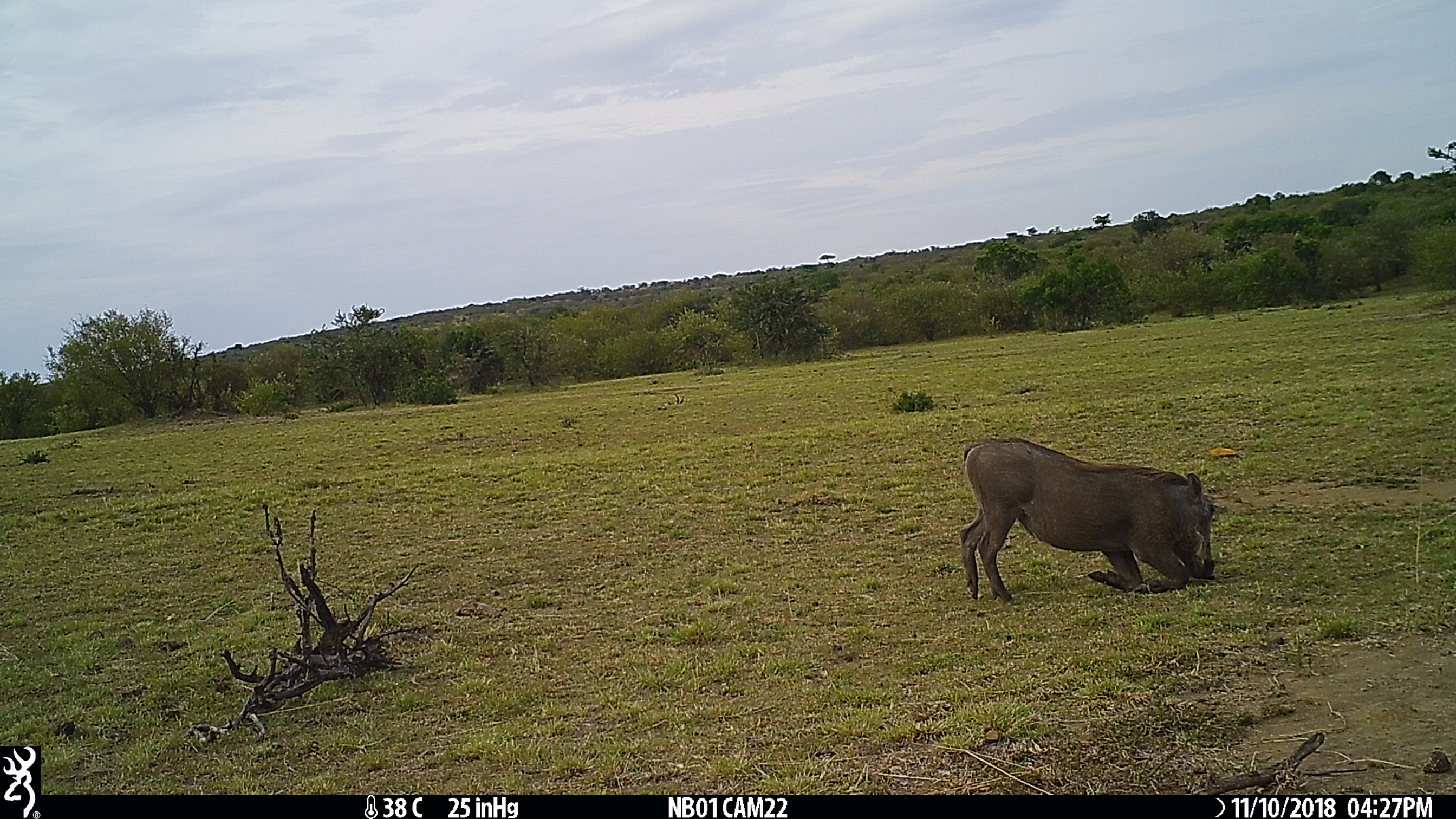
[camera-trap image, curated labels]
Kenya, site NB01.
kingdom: Animalia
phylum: Chordata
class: Mammalia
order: Artiodactyla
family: Suidae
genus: Phacochoerus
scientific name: Phacochoerus africanus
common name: common warthog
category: warthog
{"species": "warthog (common warthog) (Phacochoerus africanus)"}